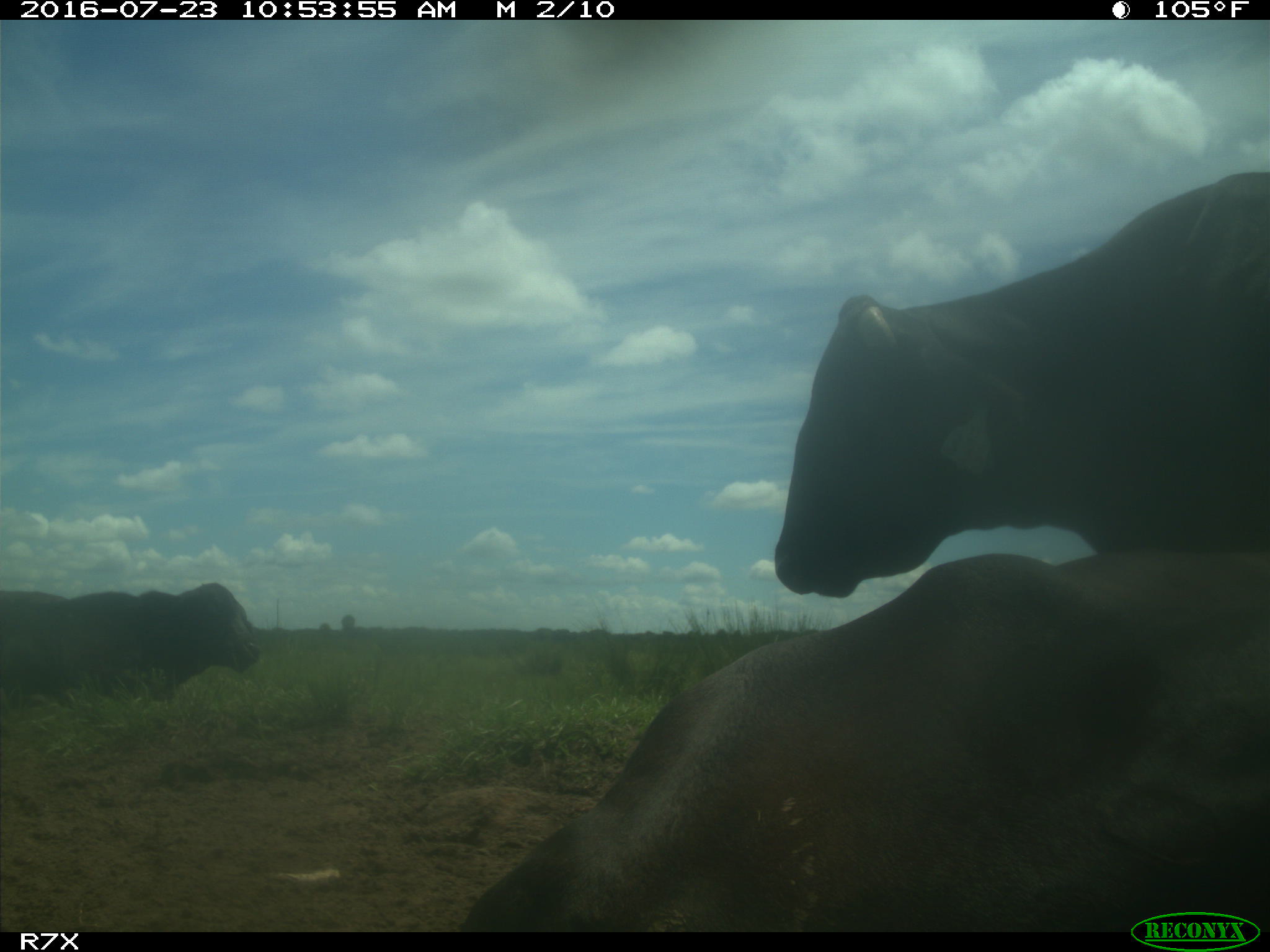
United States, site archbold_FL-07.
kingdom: Animalia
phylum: Chordata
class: Mammalia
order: Artiodactyla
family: Bovidae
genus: Bos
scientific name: Bos taurus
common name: domestic cow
Bos taurus (domestic cow).